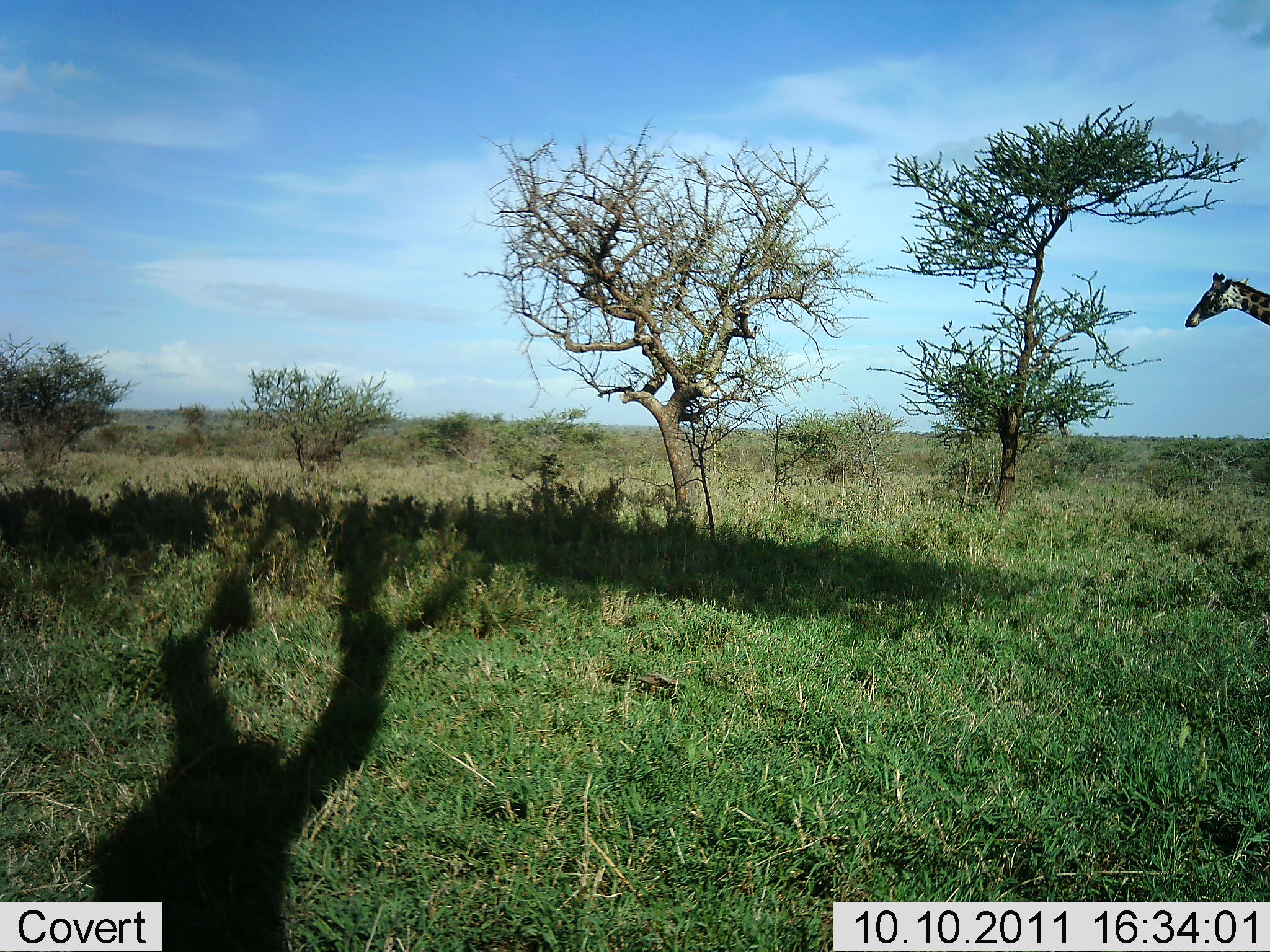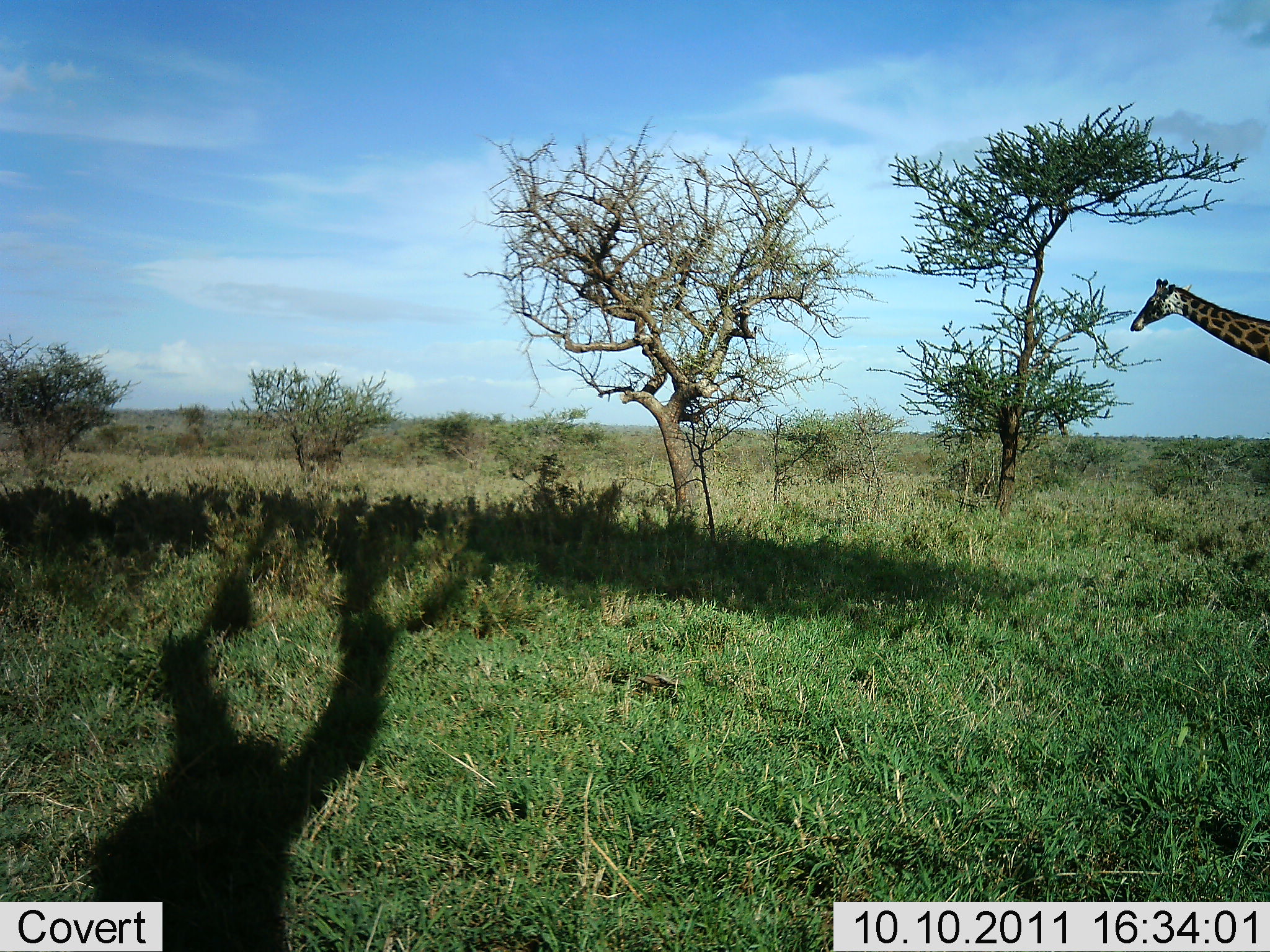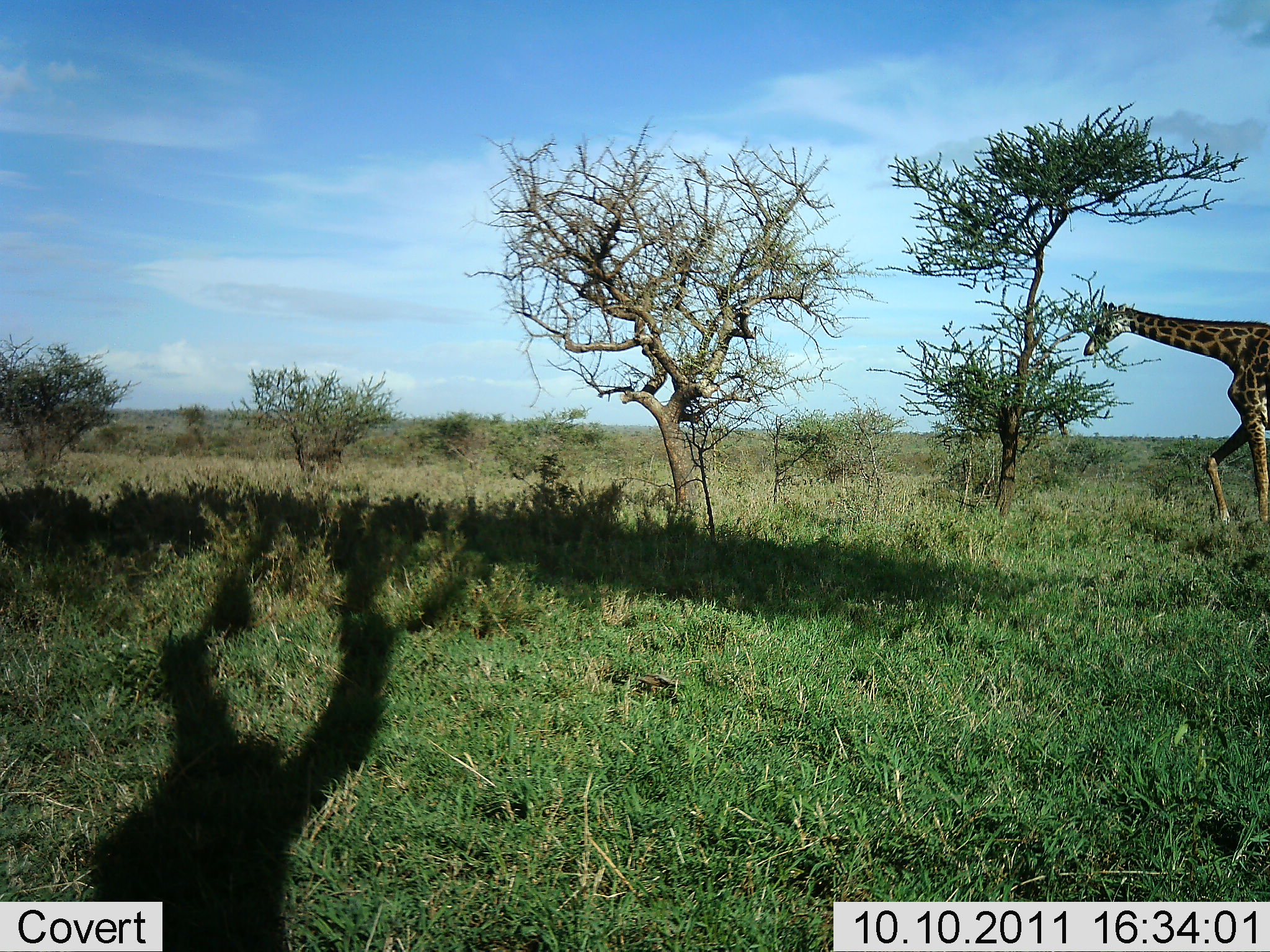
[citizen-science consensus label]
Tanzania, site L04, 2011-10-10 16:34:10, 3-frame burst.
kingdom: Animalia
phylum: Chordata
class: Mammalia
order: Artiodactyla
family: Giraffidae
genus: Giraffa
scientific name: Giraffa camelopardalis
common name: giraffe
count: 1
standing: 10%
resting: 0%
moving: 100%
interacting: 0%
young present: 0%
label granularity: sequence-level